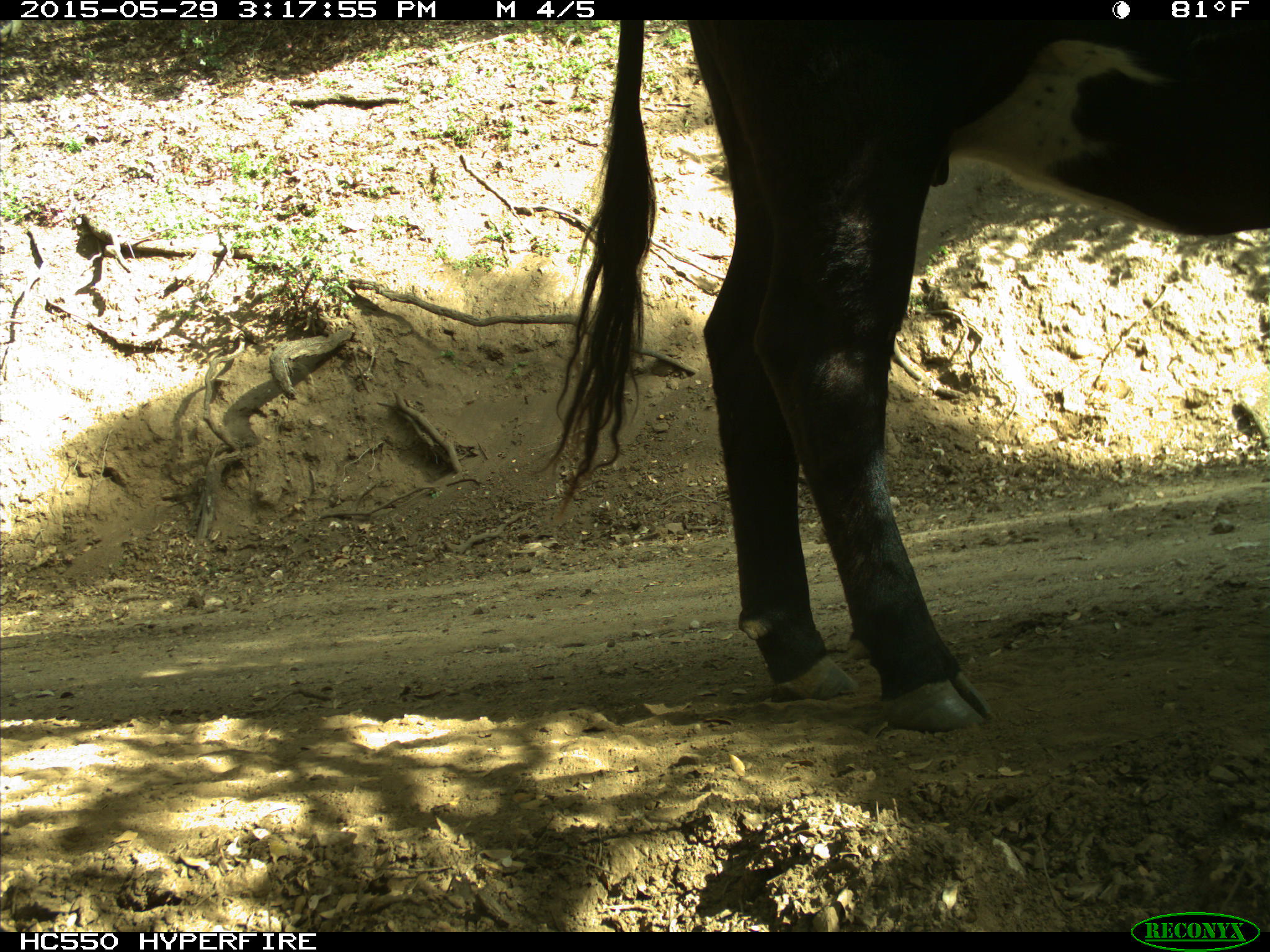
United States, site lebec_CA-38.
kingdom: Animalia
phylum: Chordata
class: Mammalia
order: Artiodactyla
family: Bovidae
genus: Bos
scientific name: Bos taurus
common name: domestic cow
Bos taurus (domestic cow).